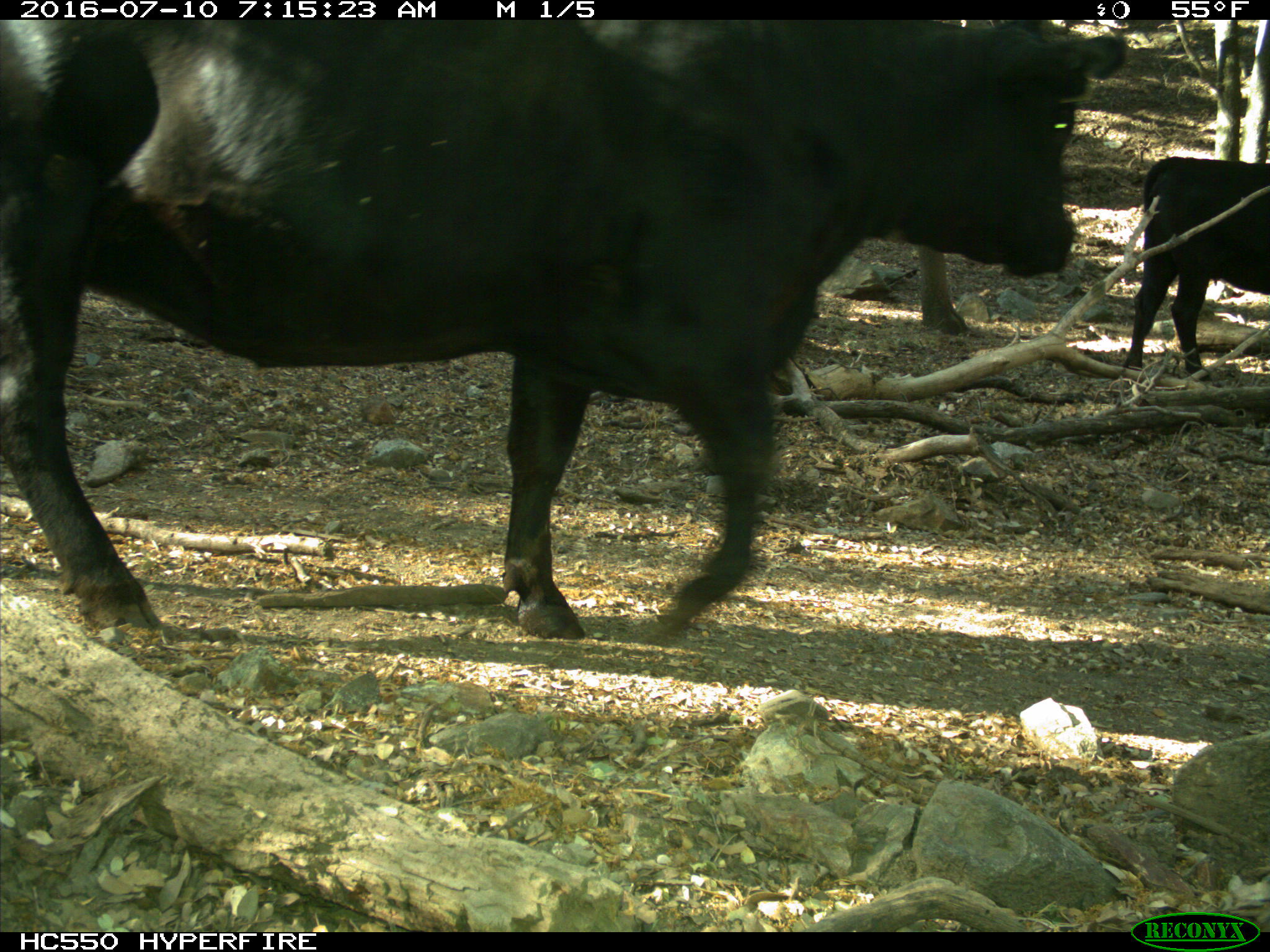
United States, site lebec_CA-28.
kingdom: Animalia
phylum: Chordata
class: Mammalia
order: Artiodactyla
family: Bovidae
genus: Bos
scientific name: Bos taurus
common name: domestic cow